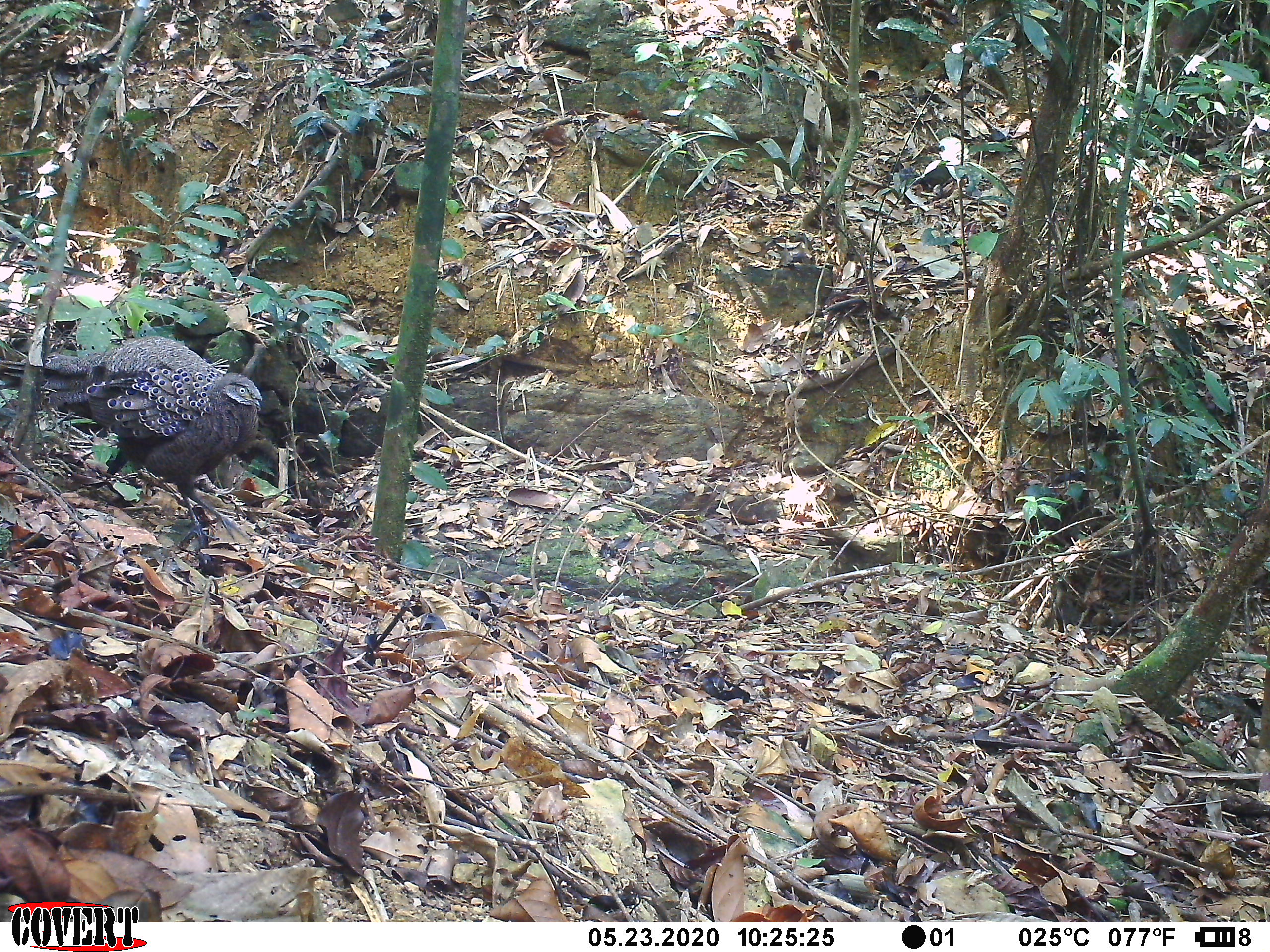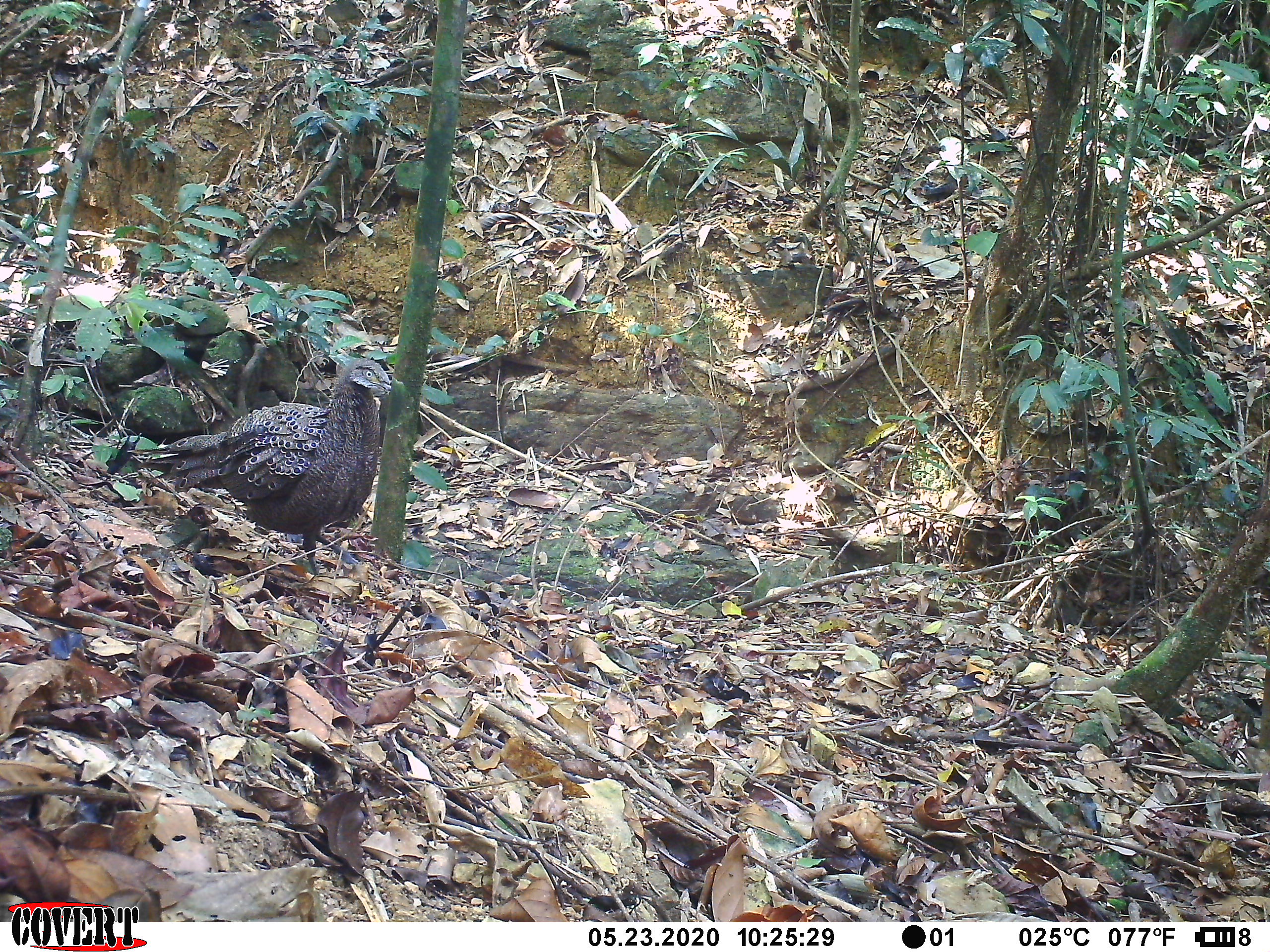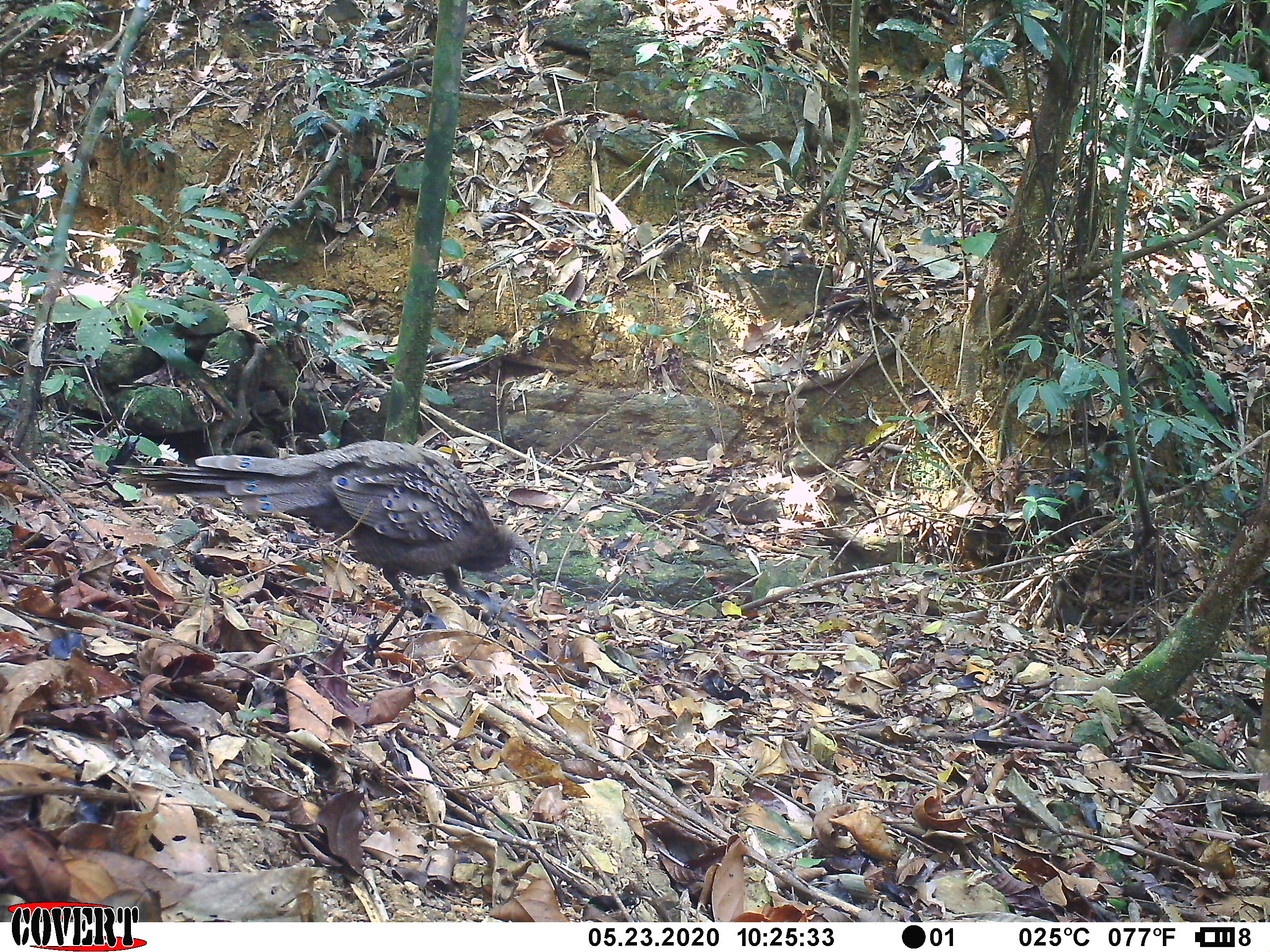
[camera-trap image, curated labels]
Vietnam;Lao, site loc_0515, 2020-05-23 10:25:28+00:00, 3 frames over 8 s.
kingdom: Animalia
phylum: Chordata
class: Aves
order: Galliformes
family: Phasianidae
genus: Polyplectron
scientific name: Polyplectron bicalcaratum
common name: gray peacock-pheasant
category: grey peacock pheasant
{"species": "grey peacock pheasant (gray peacock-pheasant) (Polyplectron bicalcaratum)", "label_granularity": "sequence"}